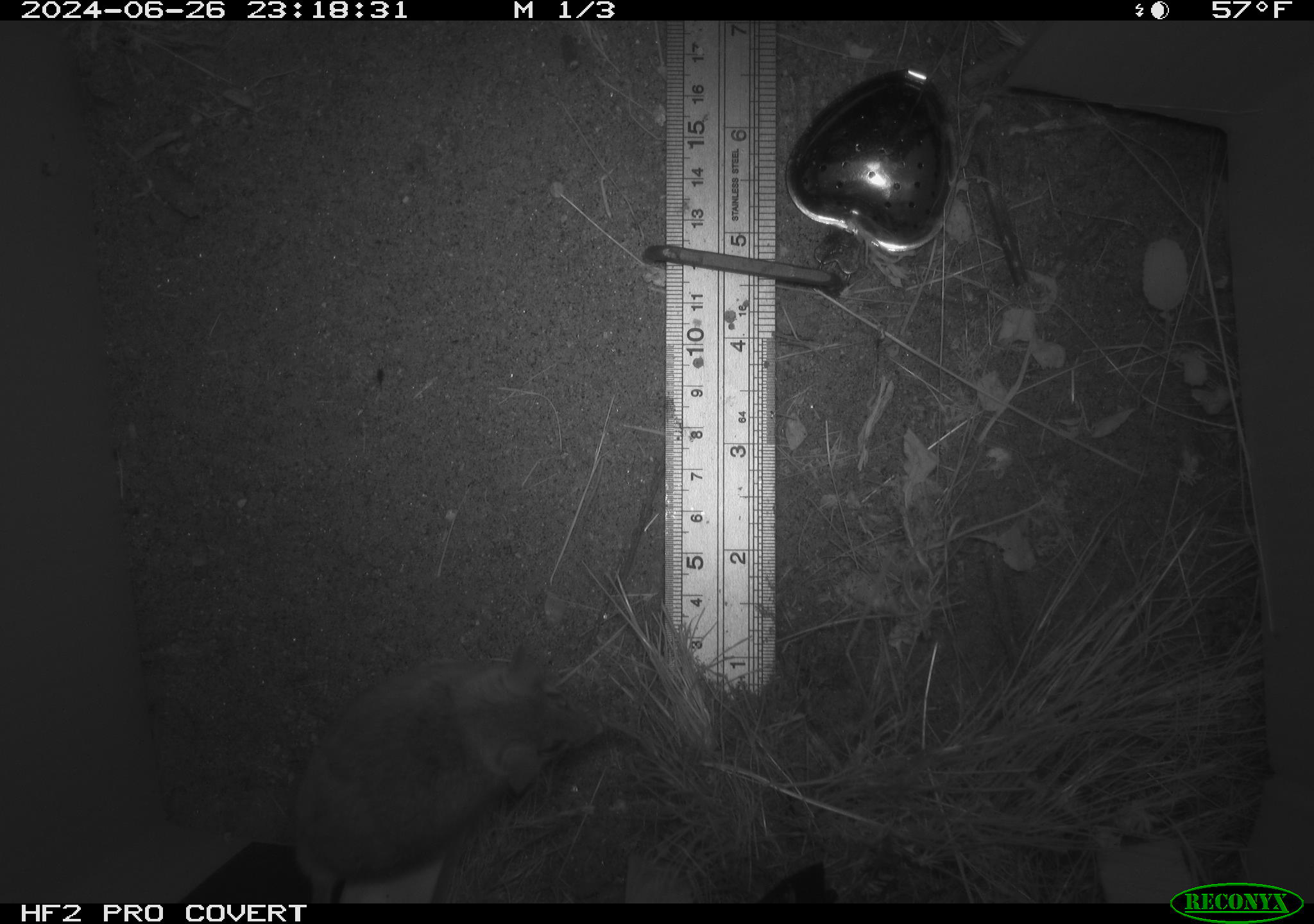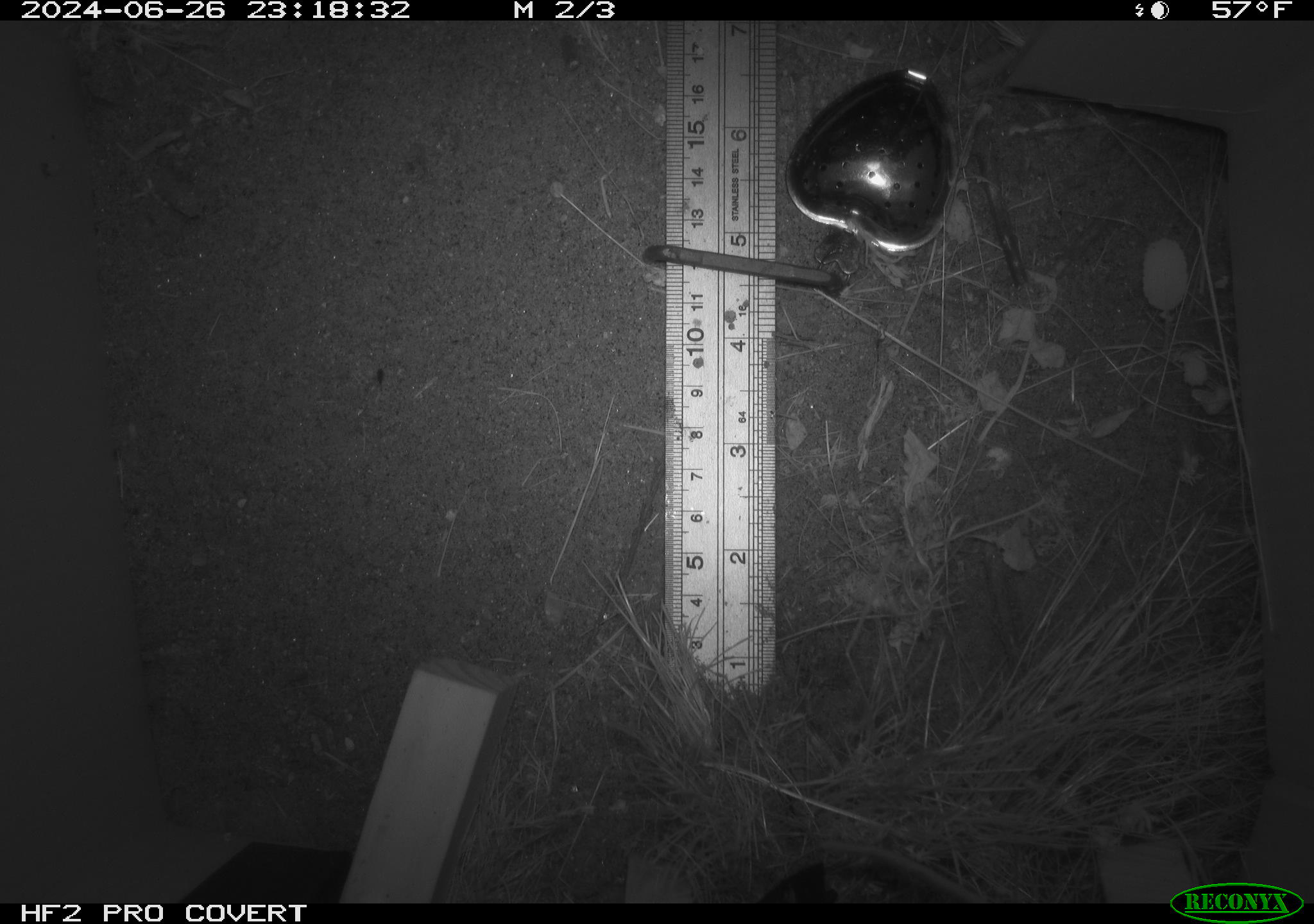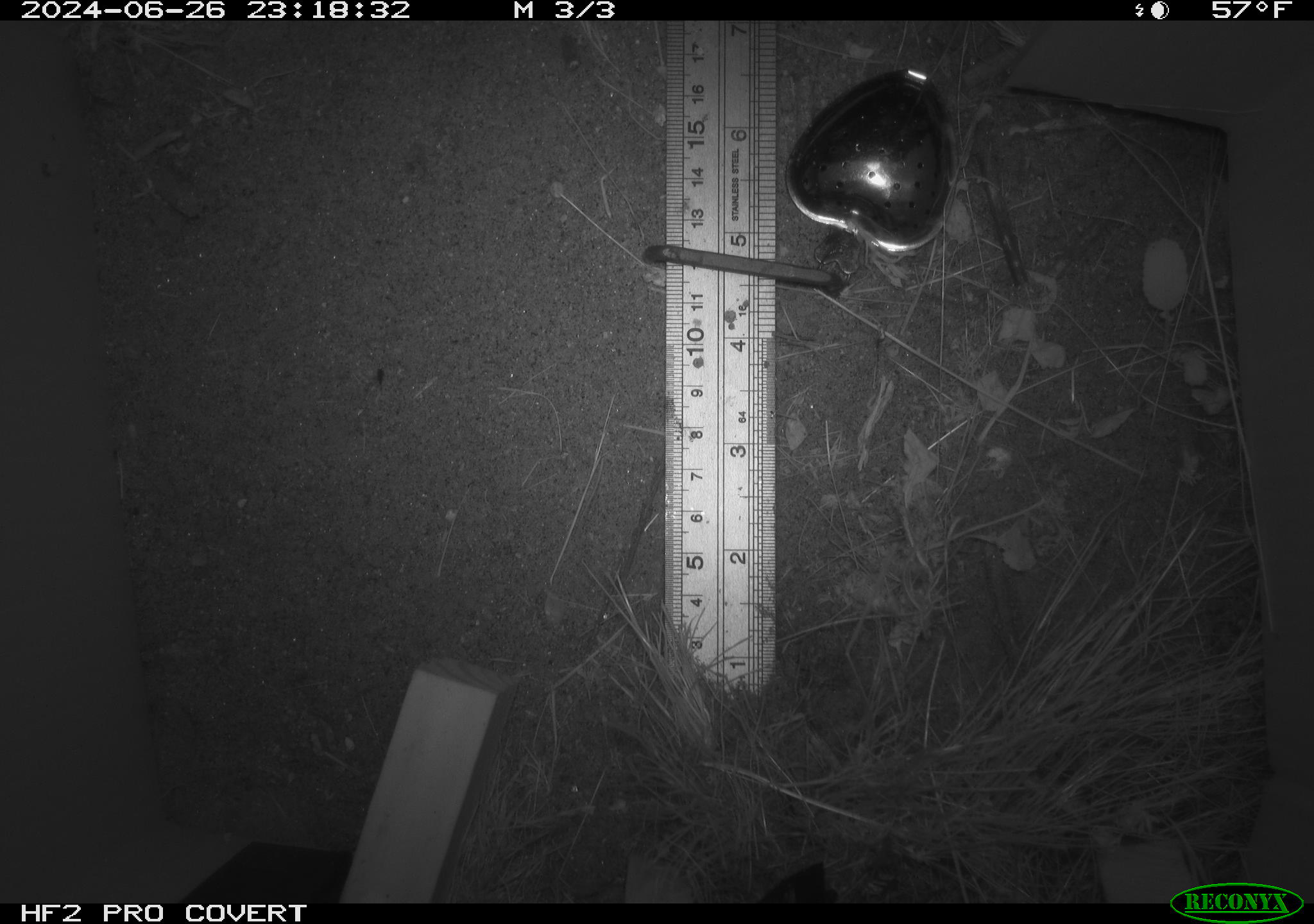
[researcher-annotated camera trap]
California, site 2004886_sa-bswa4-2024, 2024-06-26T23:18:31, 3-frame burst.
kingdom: Animalia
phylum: Chordata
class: Mammalia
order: Rodentia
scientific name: Rodentia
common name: rodent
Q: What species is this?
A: Rodent (Rodentia).